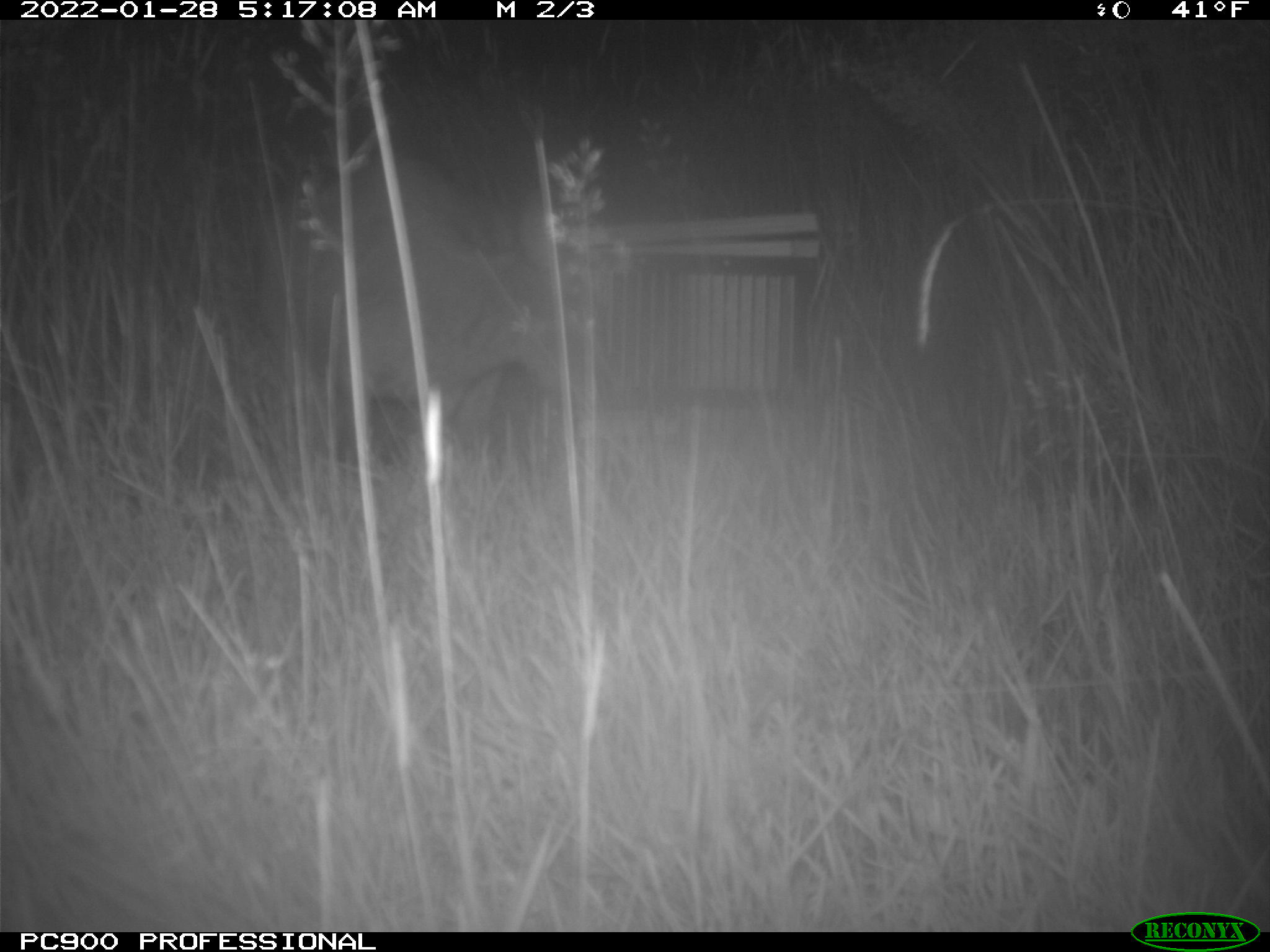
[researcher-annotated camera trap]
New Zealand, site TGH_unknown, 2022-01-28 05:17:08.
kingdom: Animalia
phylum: Chordata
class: Mammalia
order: Diprotodontia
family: Macropodidae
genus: Notamacropus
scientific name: Notamacropus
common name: wallaby